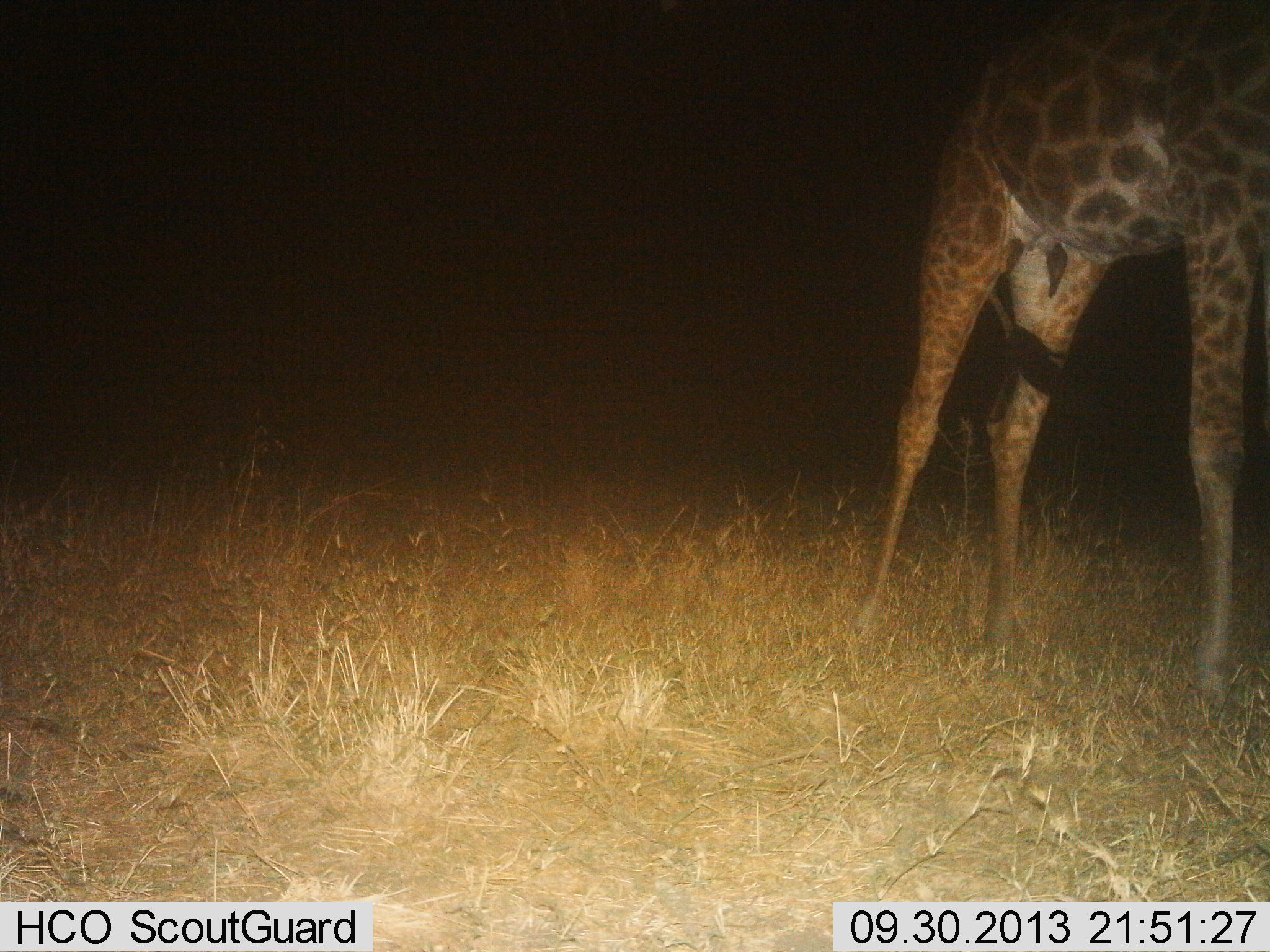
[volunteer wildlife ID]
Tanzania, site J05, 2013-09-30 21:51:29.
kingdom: Animalia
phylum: Chordata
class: Mammalia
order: Artiodactyla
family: Giraffidae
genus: Giraffa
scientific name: Giraffa camelopardalis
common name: giraffe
Giraffe (Giraffa camelopardalis), count 1. Behavior (volunteer vote fractions): standing 90%, resting 0%, moving 10%, interacting 0%. Young present (vote fraction): 0%. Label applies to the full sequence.